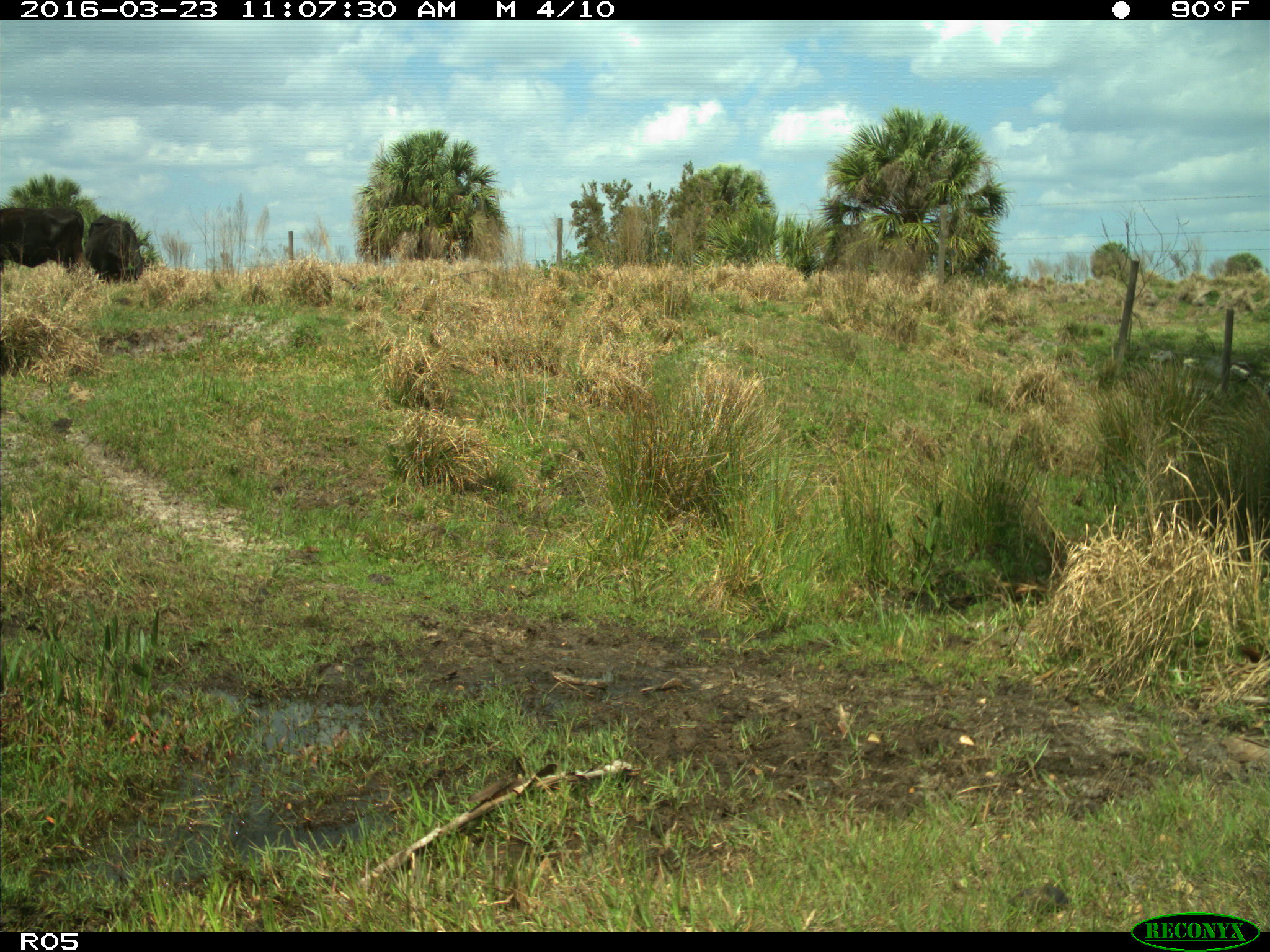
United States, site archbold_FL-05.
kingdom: Animalia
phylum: Chordata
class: Mammalia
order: Artiodactyla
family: Bovidae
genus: Bos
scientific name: Bos taurus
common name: domestic cow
Bos taurus (domestic cow).